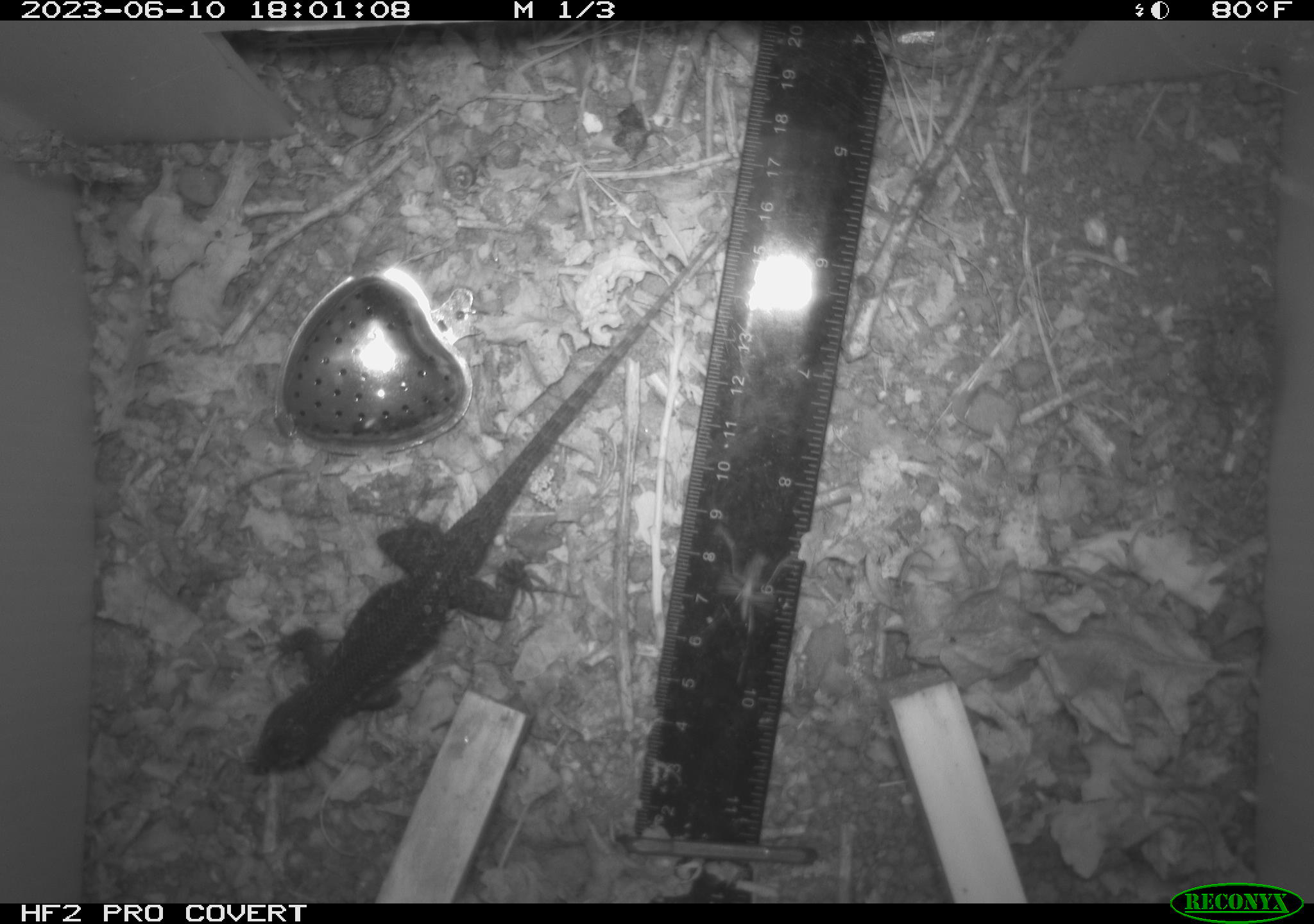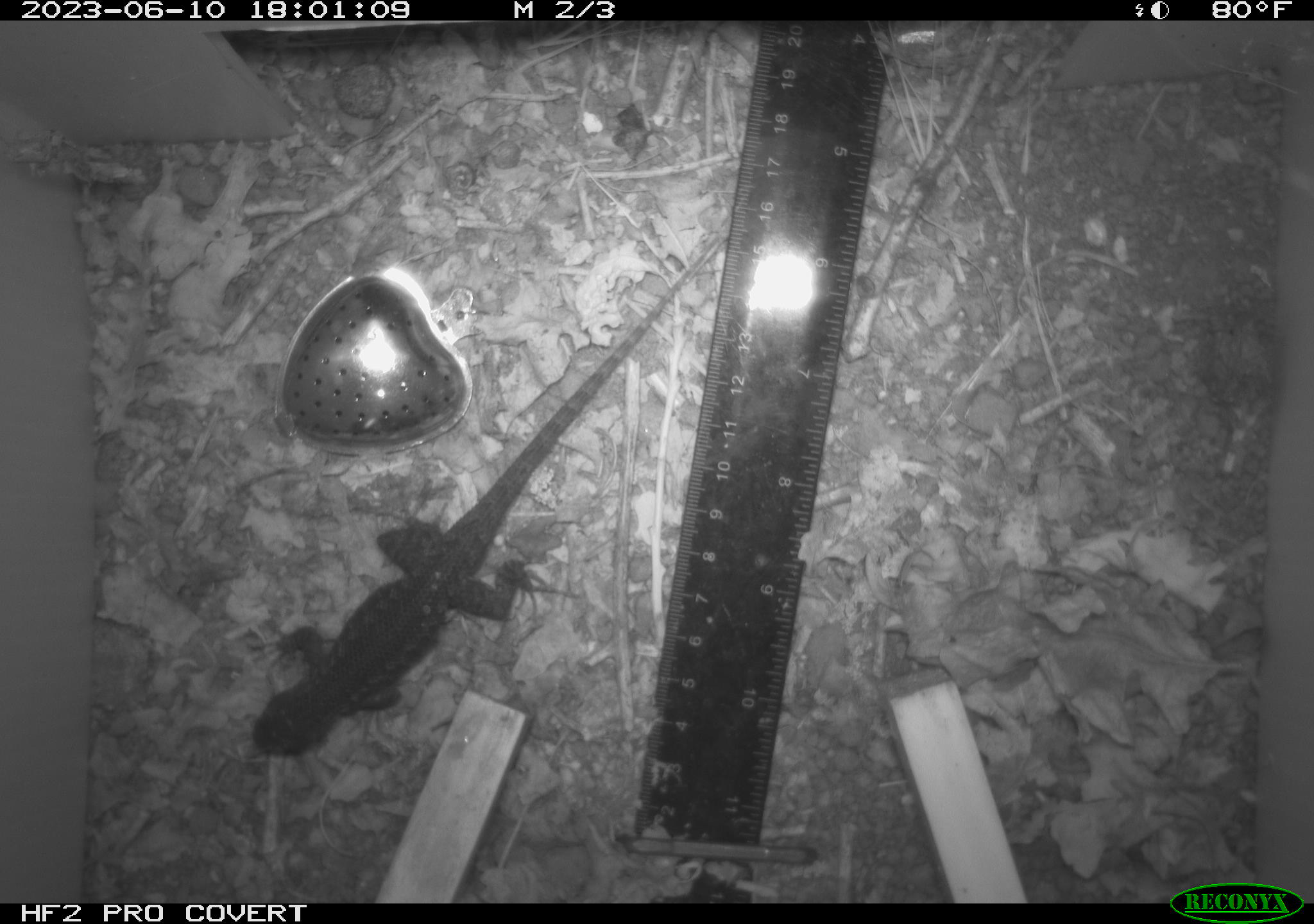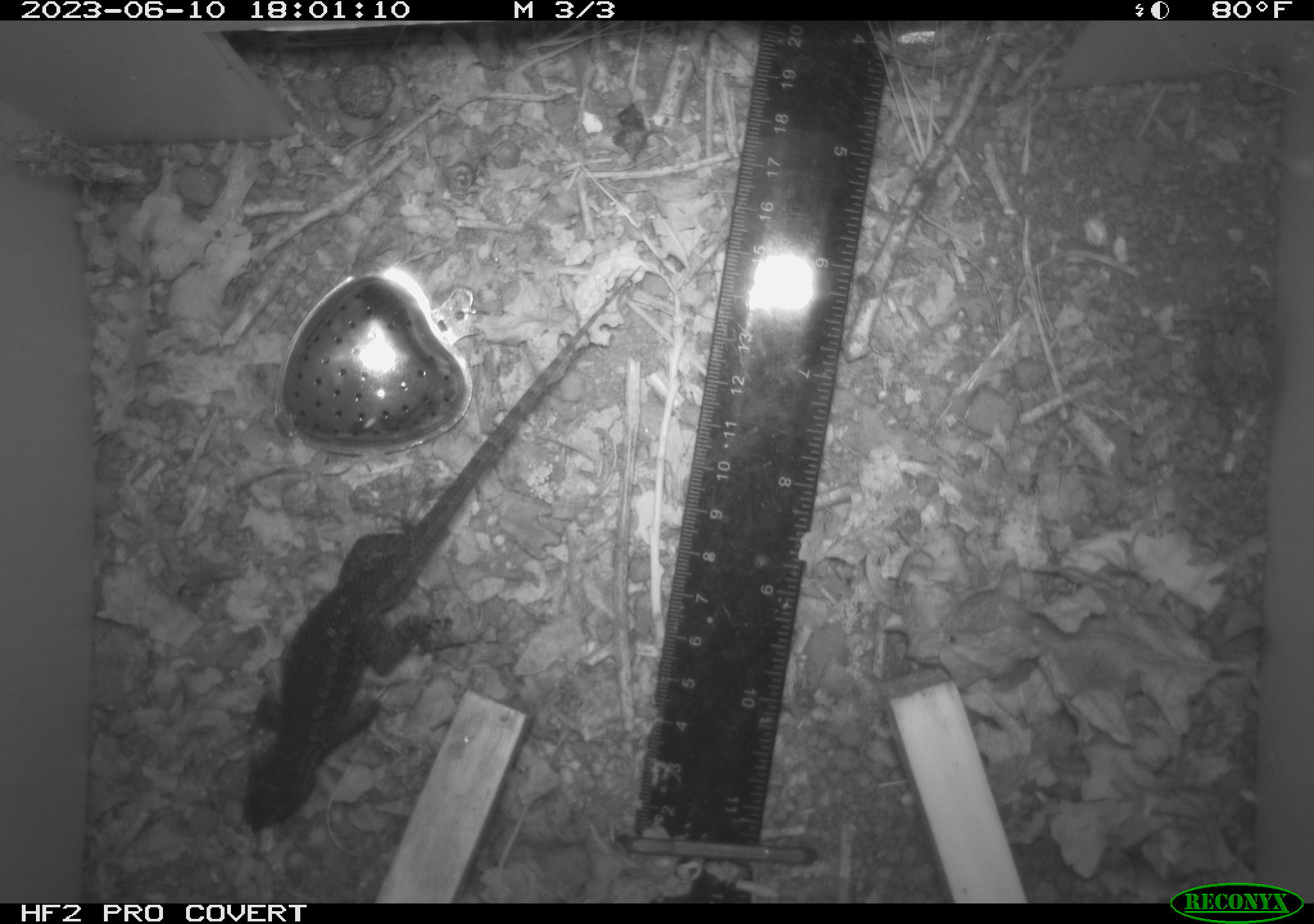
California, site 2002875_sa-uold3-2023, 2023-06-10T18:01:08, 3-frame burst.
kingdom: Animalia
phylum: Chordata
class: Reptilia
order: Squamata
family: Phrynosomatidae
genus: Sceloporus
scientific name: Sceloporus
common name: spiny lizards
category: sceloporus species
Sceloporus species (spiny lizards) (Sceloporus).